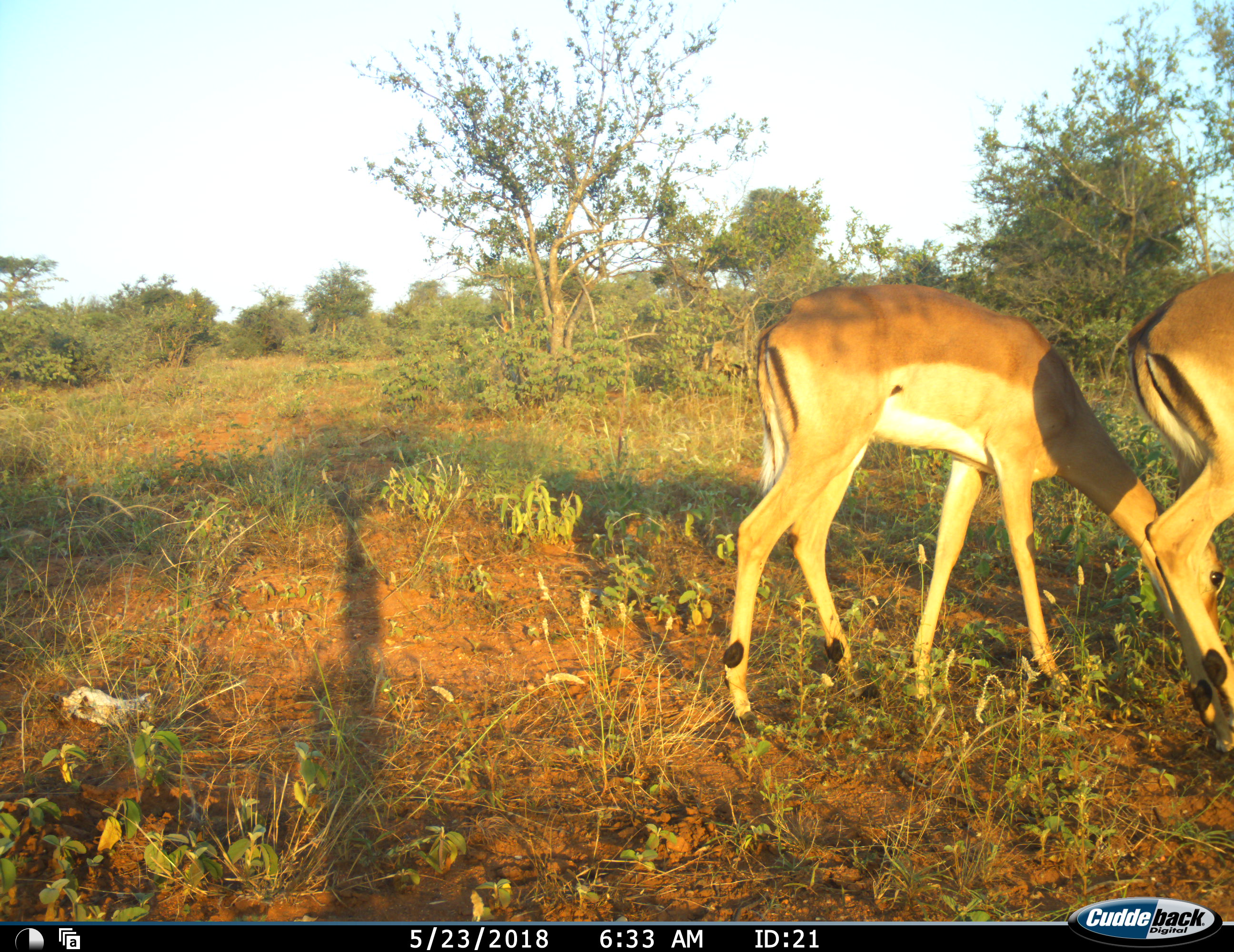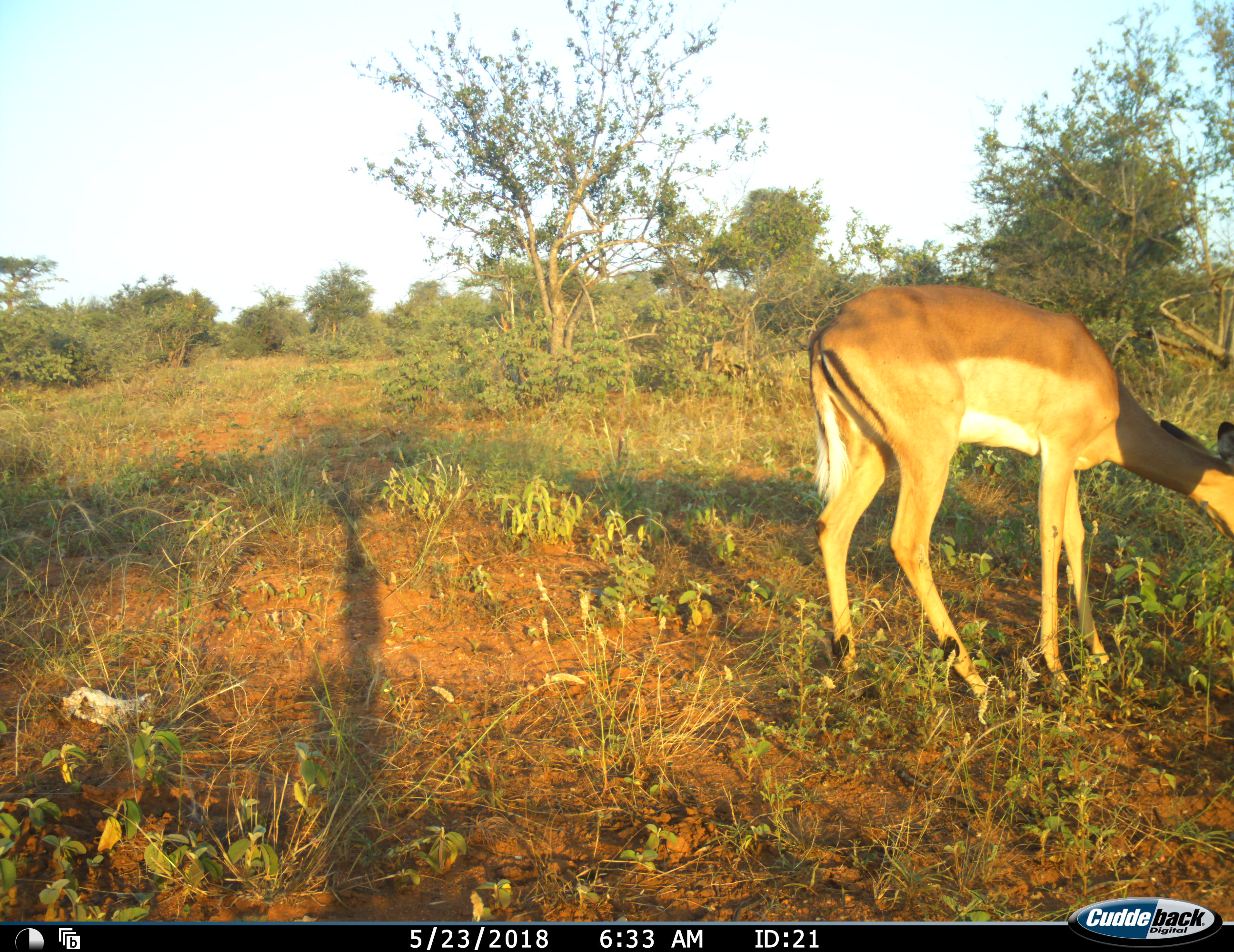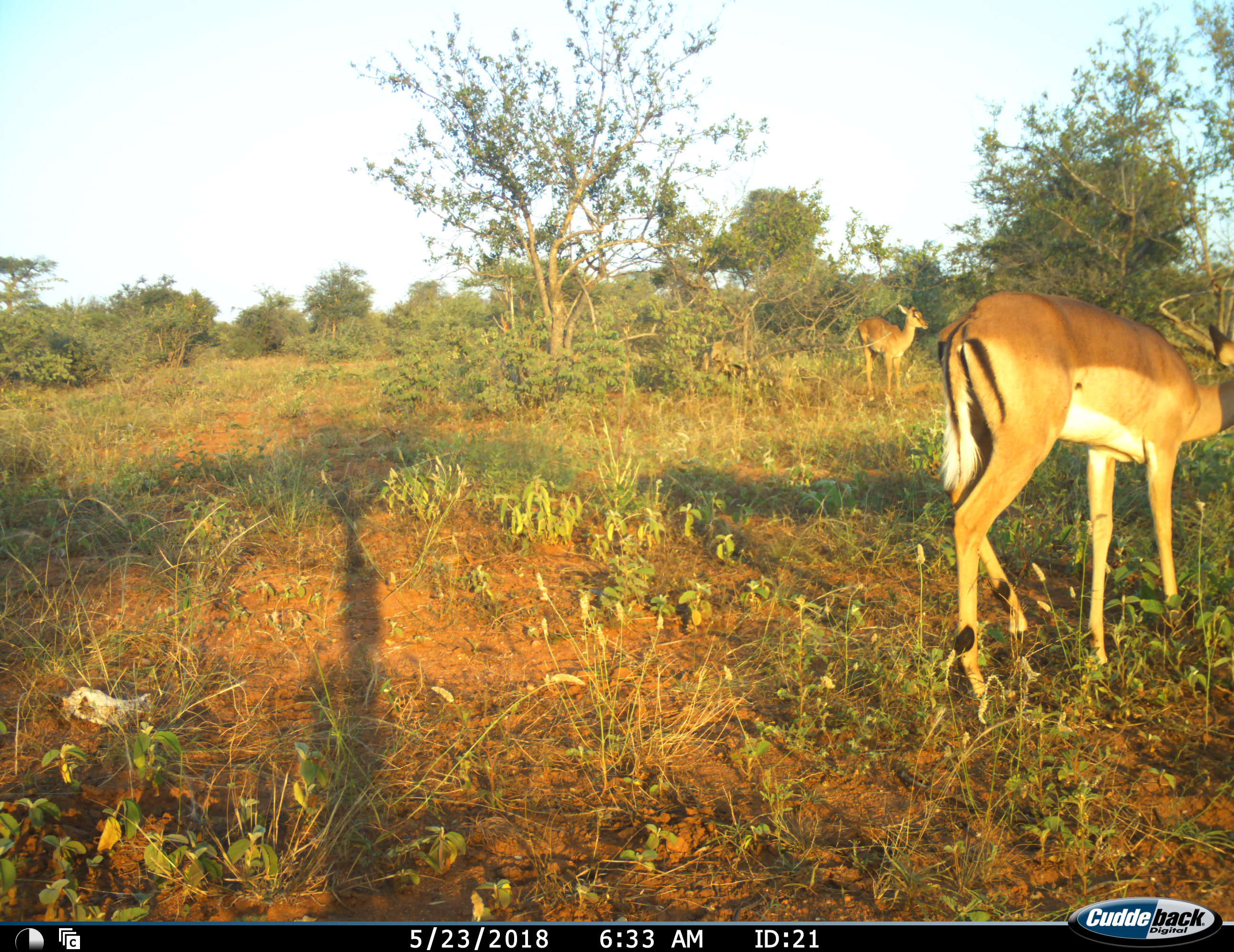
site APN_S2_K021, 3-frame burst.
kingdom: Animalia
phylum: Chordata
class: Mammalia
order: Artiodactyla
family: Bovidae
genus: Aepyceros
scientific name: Aepyceros melampus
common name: impala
Impala (Aepyceros melampus), count 3. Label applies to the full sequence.